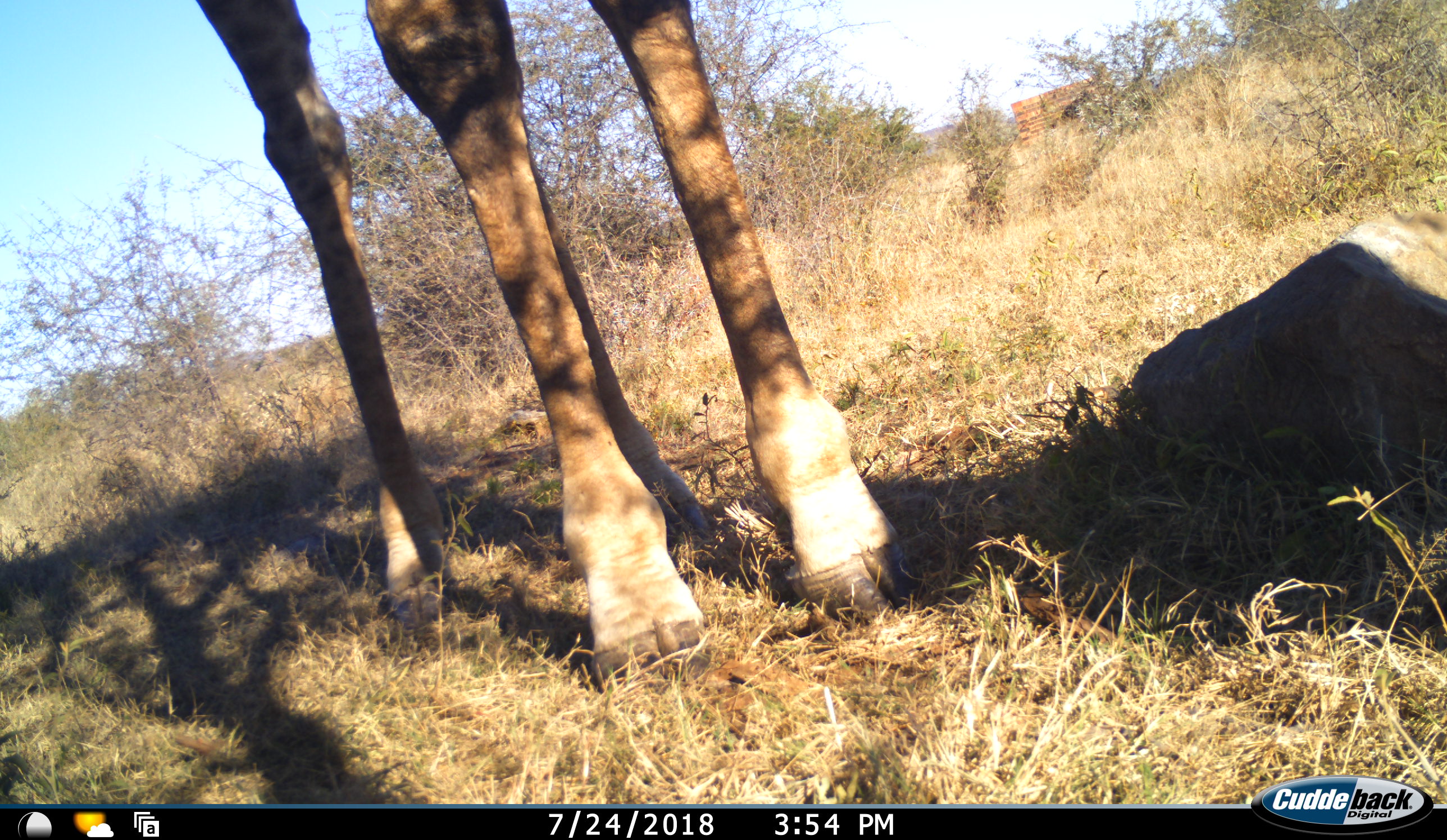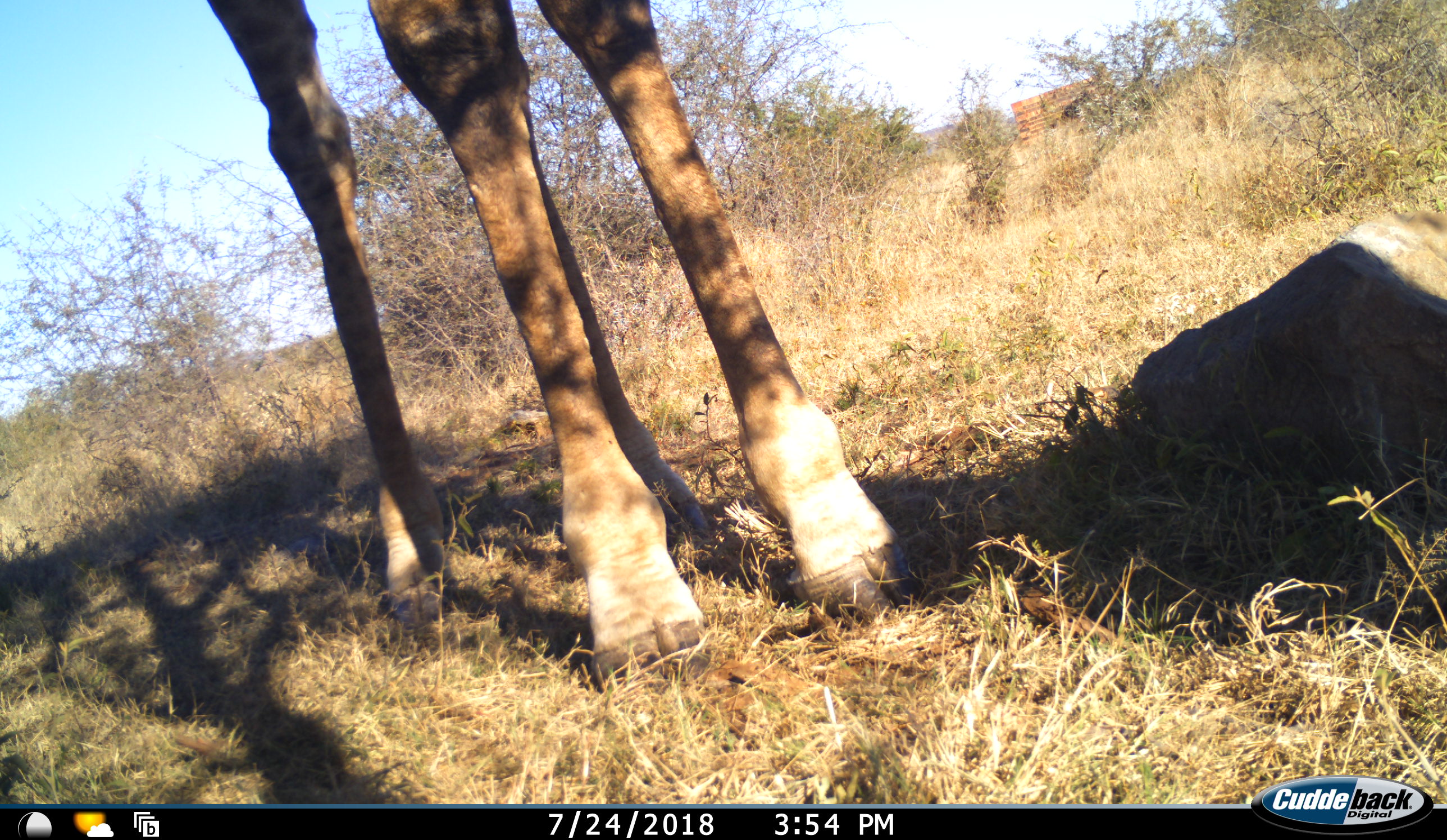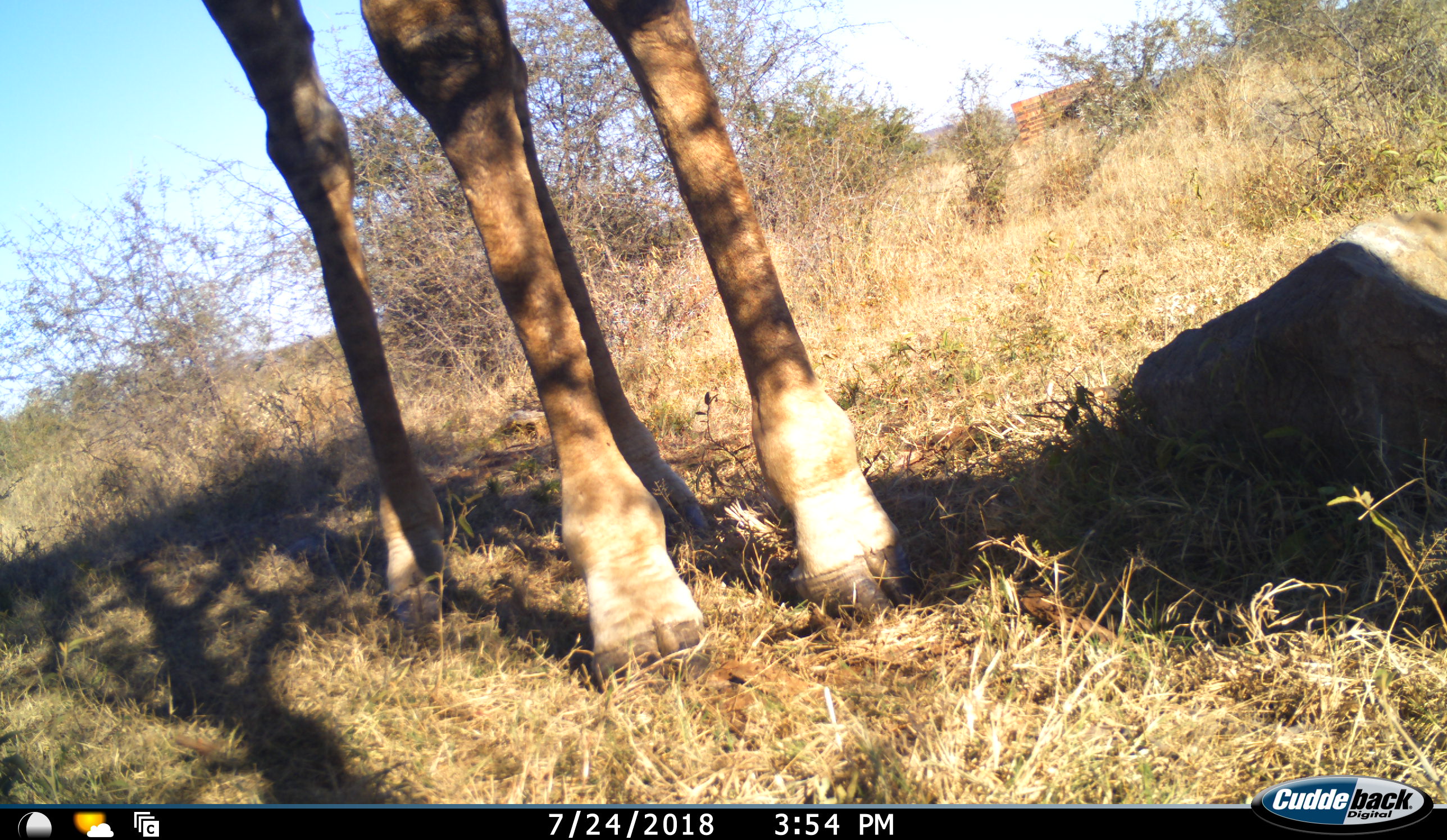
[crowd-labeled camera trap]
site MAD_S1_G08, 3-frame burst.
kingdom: Animalia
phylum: Chordata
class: Mammalia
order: Artiodactyla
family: Giraffidae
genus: Giraffa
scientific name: Giraffa camelopardalis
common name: giraffe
Giraffe (Giraffa camelopardalis), count 1. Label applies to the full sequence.